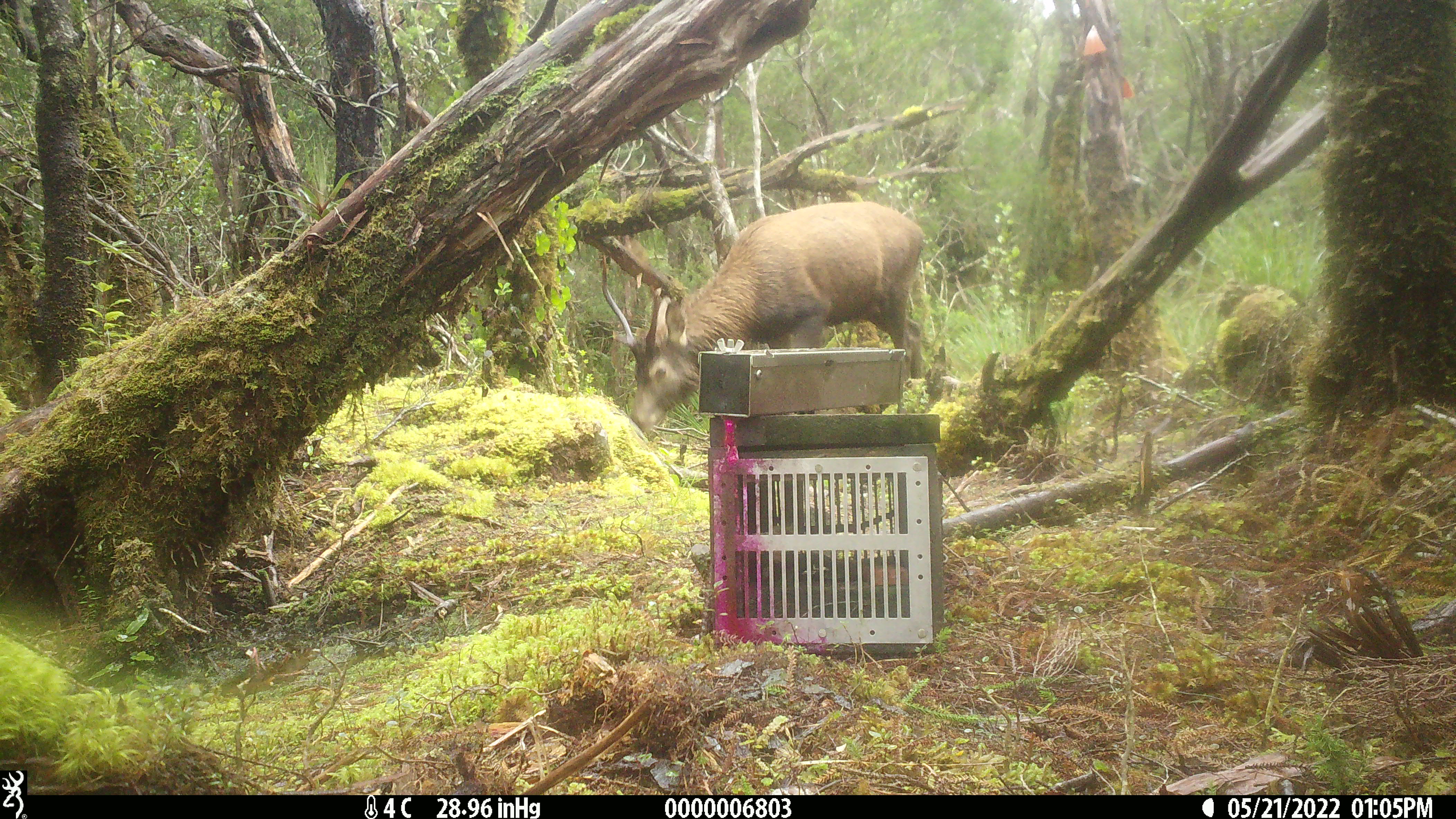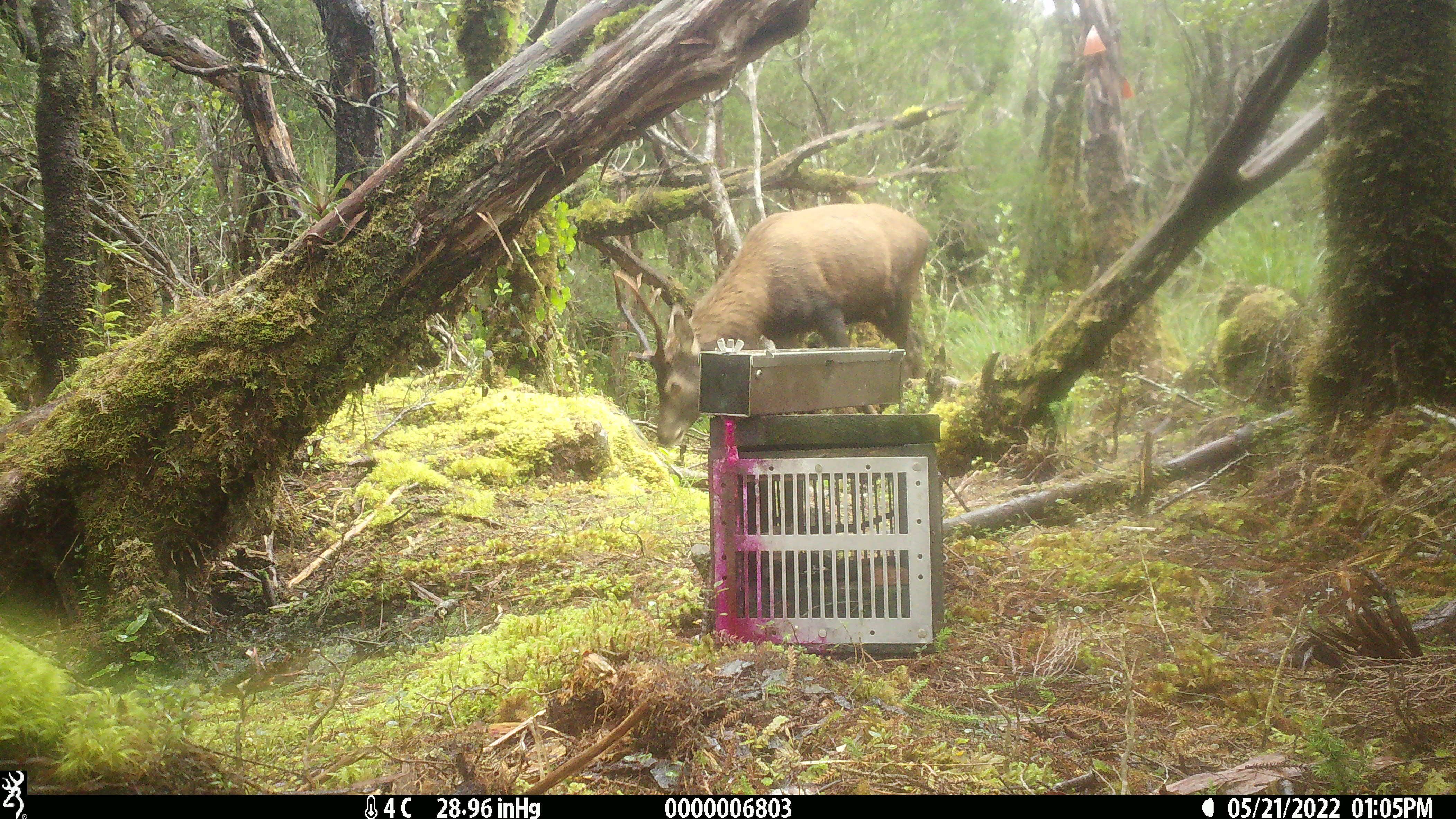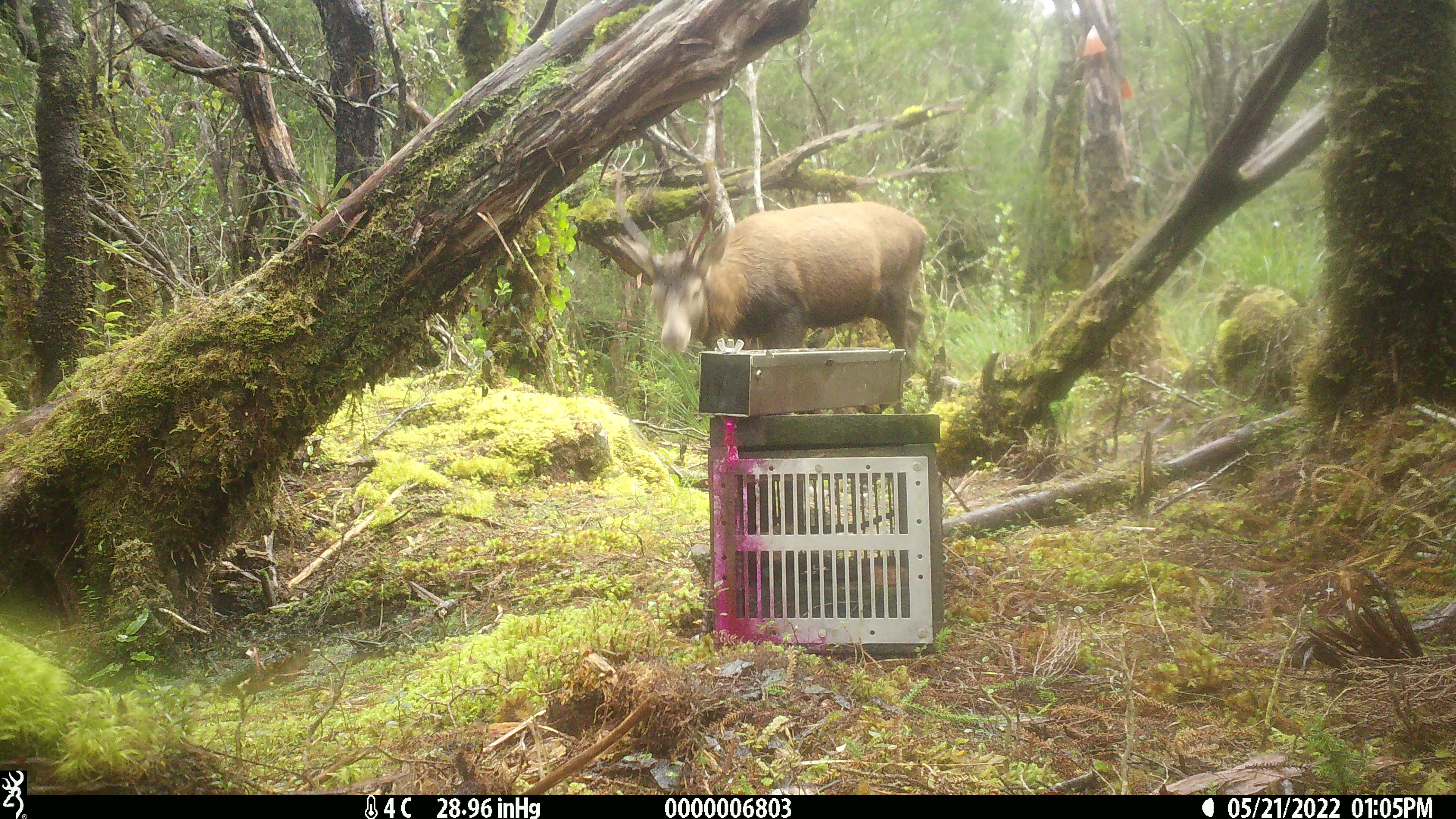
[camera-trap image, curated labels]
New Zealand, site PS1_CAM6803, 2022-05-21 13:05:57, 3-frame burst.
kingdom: Animalia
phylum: Chordata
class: Mammalia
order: Artiodactyla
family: Cervidae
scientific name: Cervidae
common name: deer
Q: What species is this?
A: Deer (Cervidae).